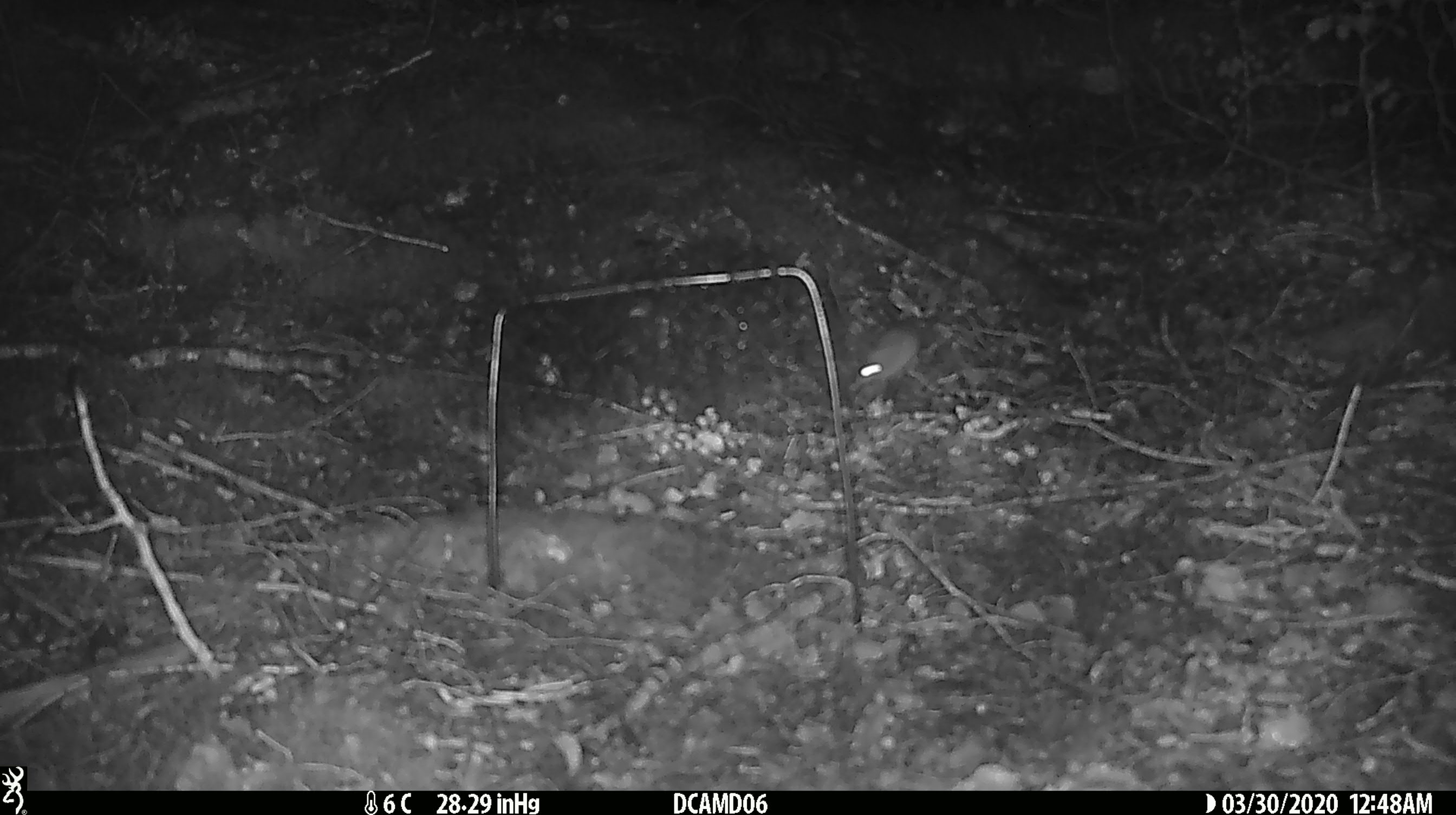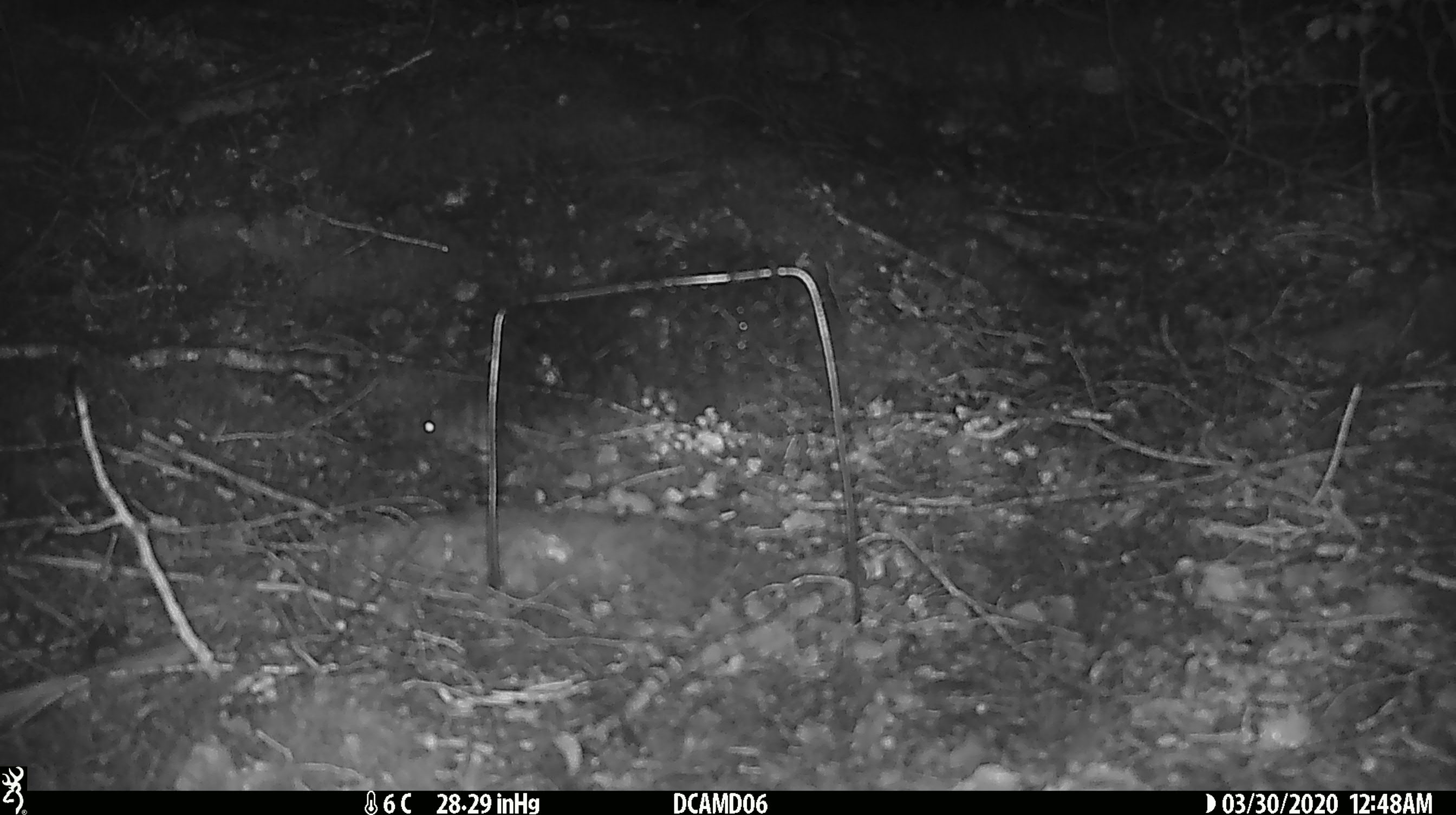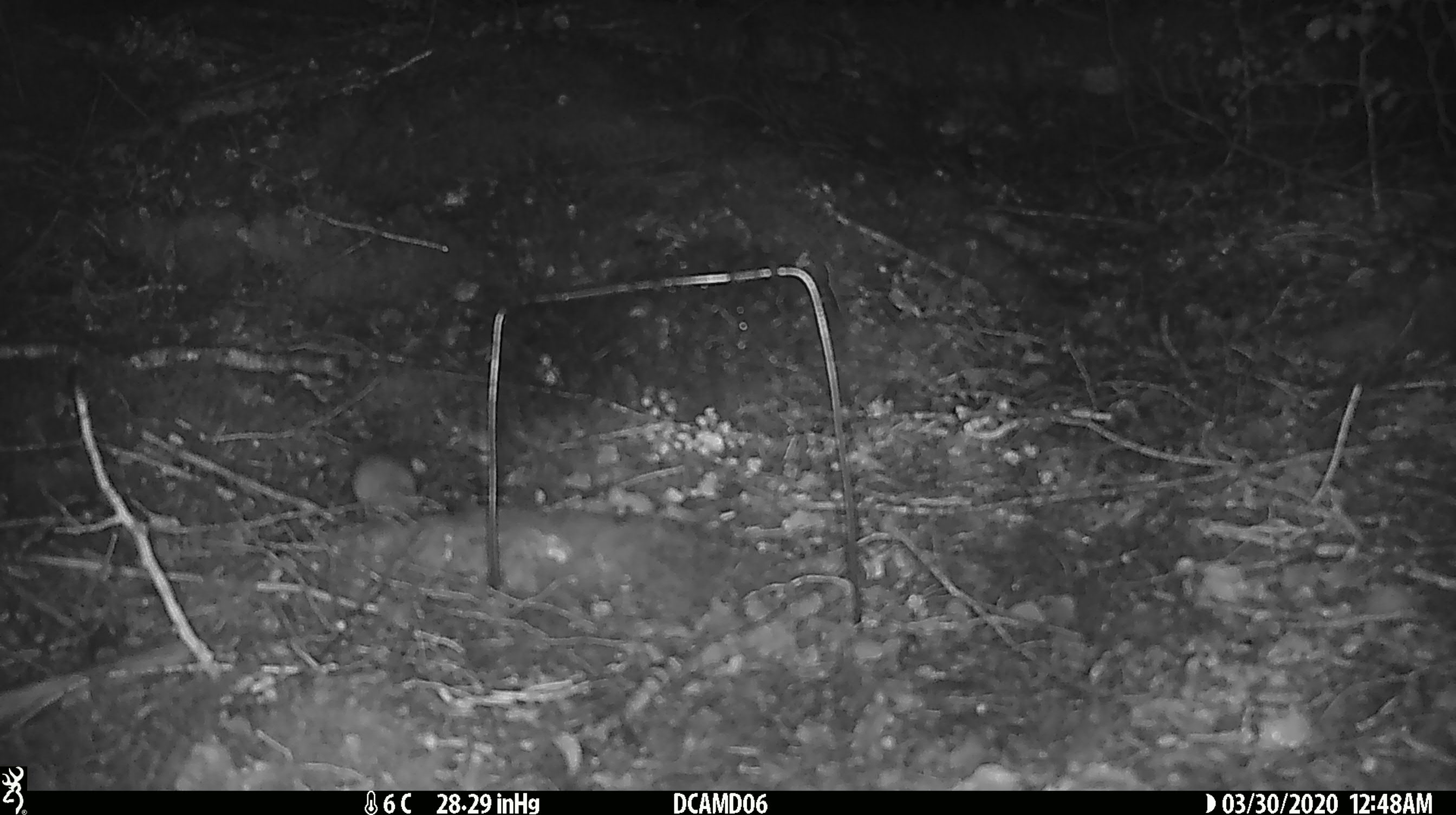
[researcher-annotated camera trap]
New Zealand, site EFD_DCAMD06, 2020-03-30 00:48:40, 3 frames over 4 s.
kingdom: Animalia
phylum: Chordata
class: Mammalia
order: Rodentia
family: Muridae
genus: Mus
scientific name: Mus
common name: mouse